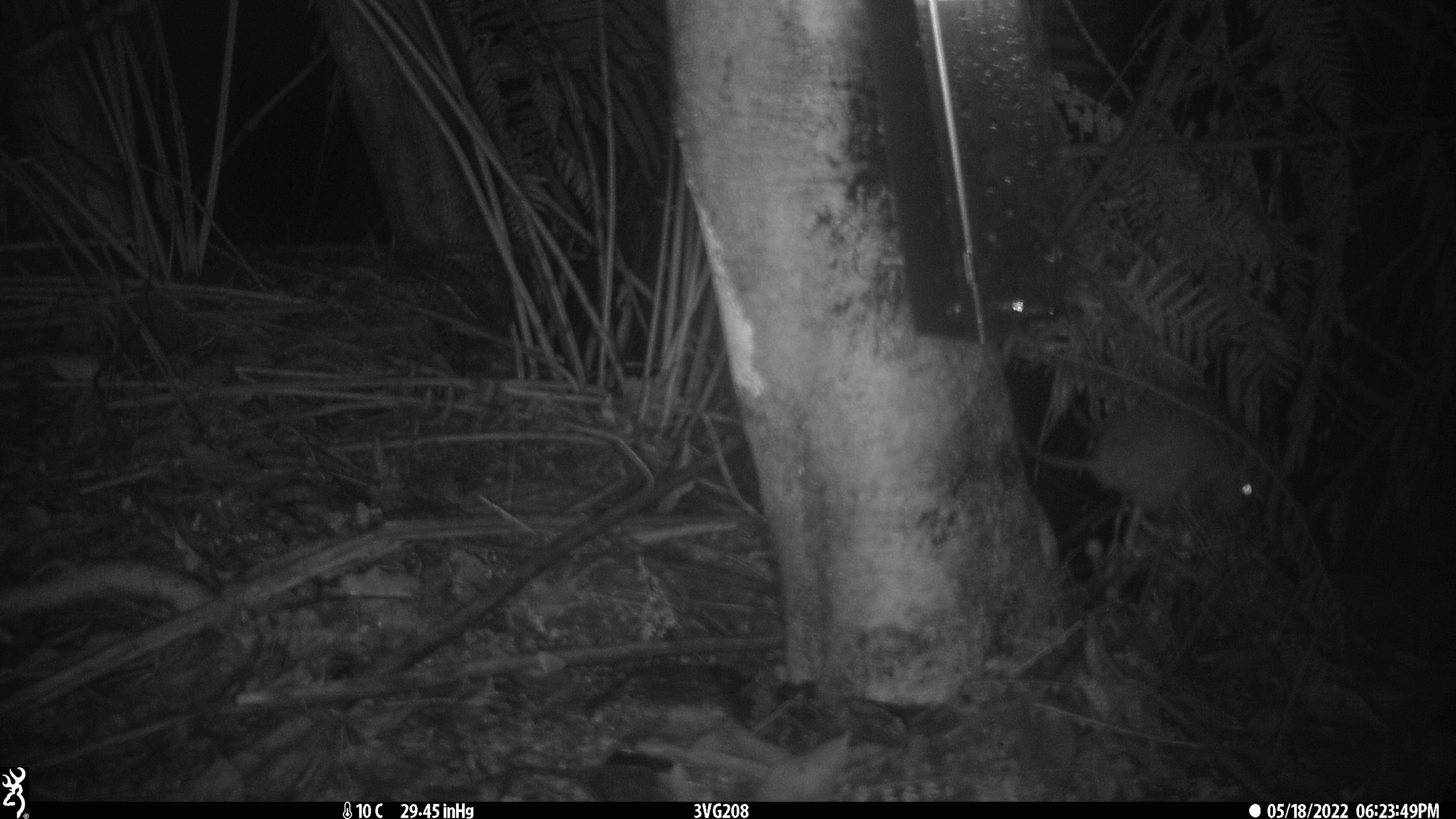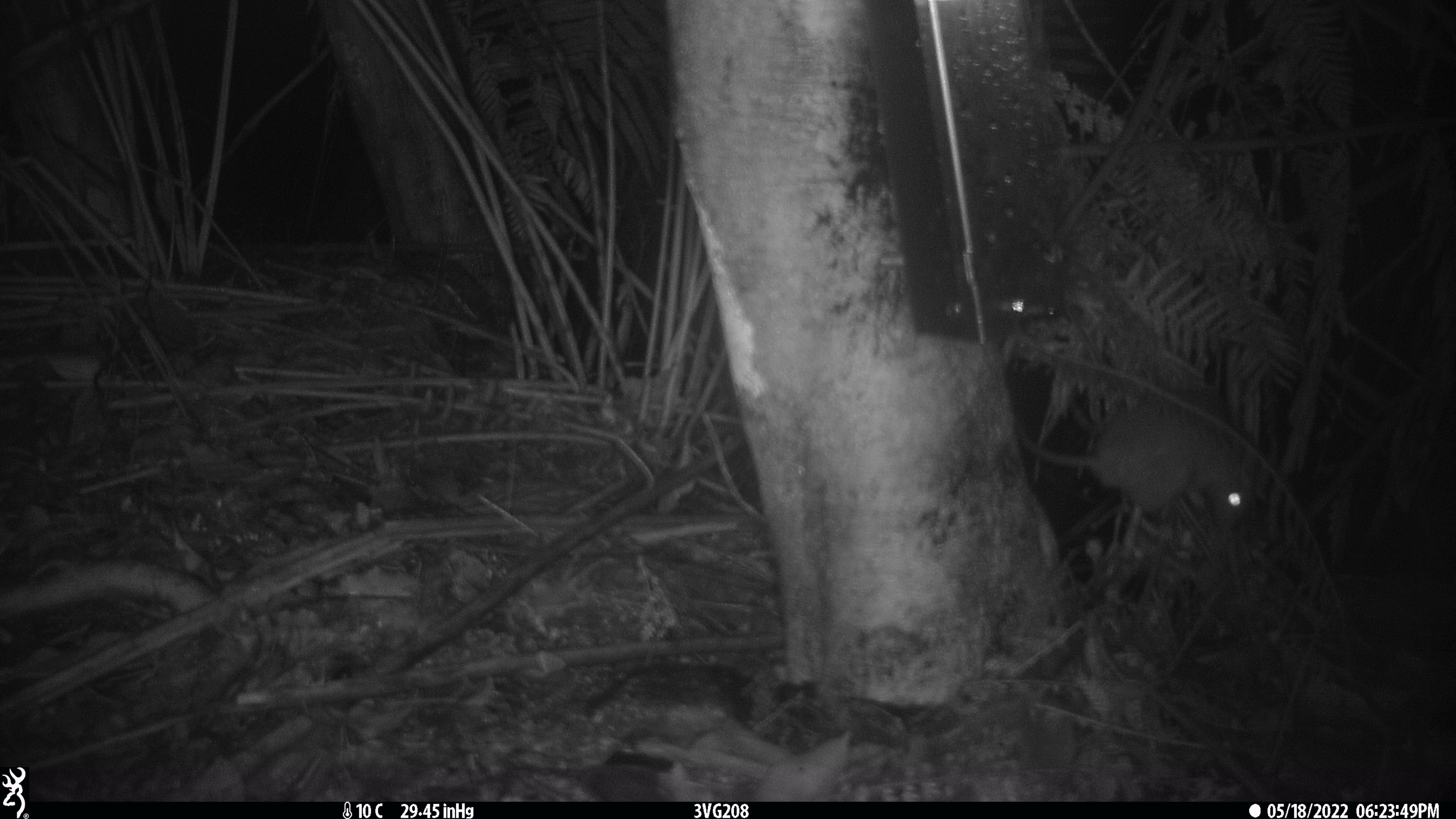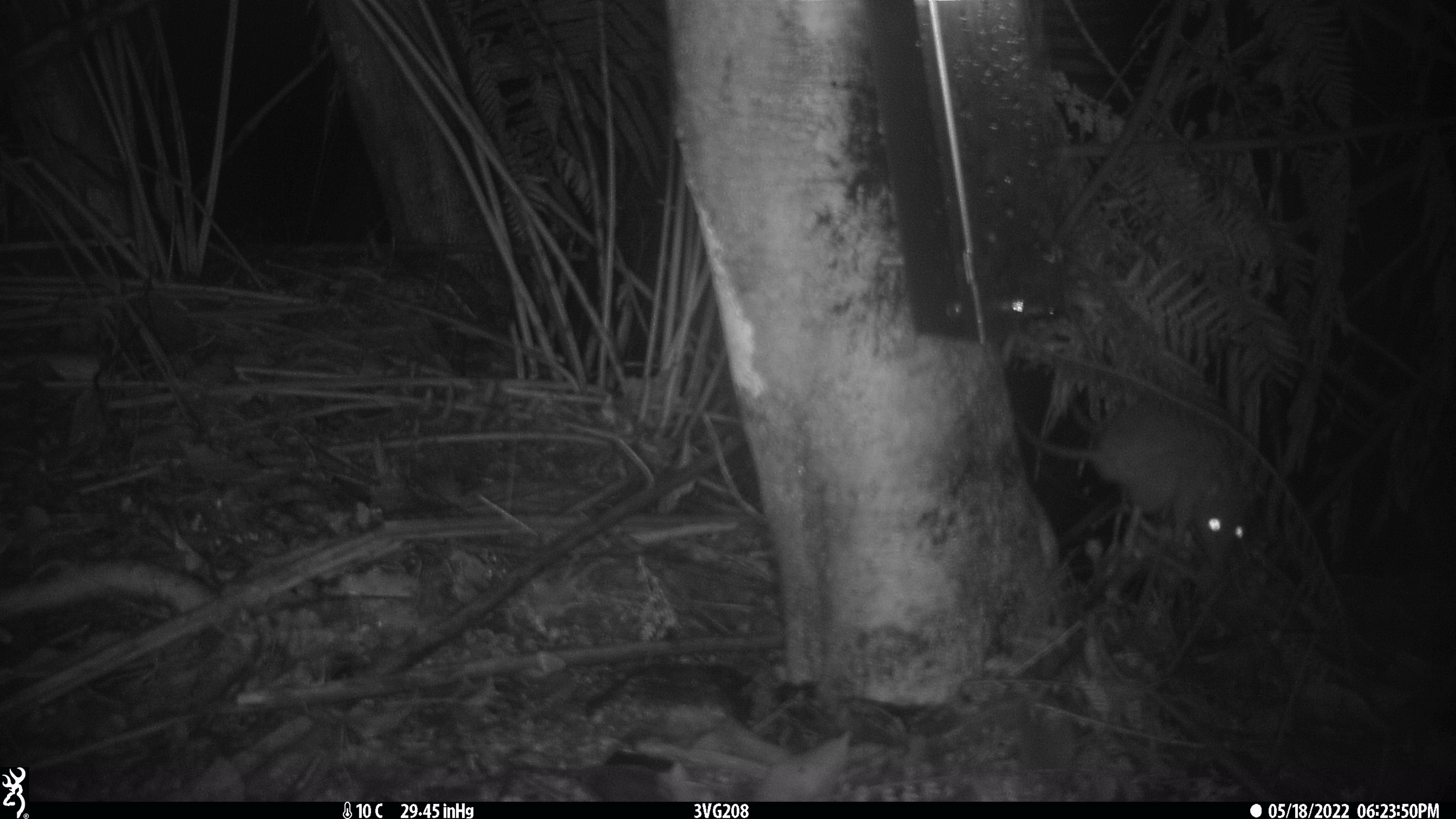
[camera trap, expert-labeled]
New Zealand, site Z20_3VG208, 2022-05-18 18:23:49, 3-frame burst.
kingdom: Animalia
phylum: Chordata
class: Mammalia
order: Rodentia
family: Muridae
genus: Rattus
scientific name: Rattus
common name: rat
Rat (Rattus).